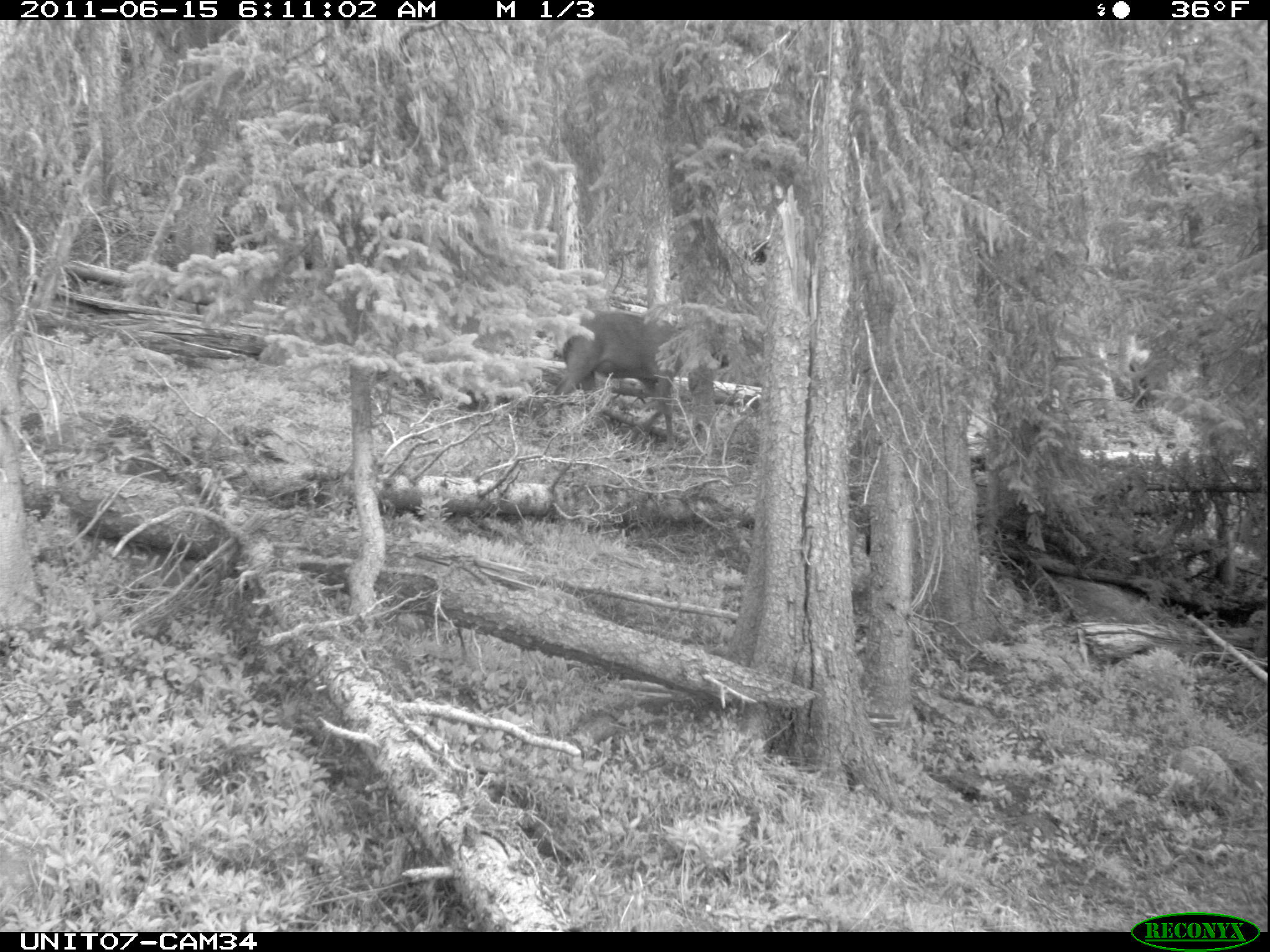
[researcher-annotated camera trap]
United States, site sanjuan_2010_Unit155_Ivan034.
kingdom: Animalia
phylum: Chordata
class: Mammalia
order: Artiodactyla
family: Cervidae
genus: Cervus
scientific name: Cervus elaphus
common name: red deer